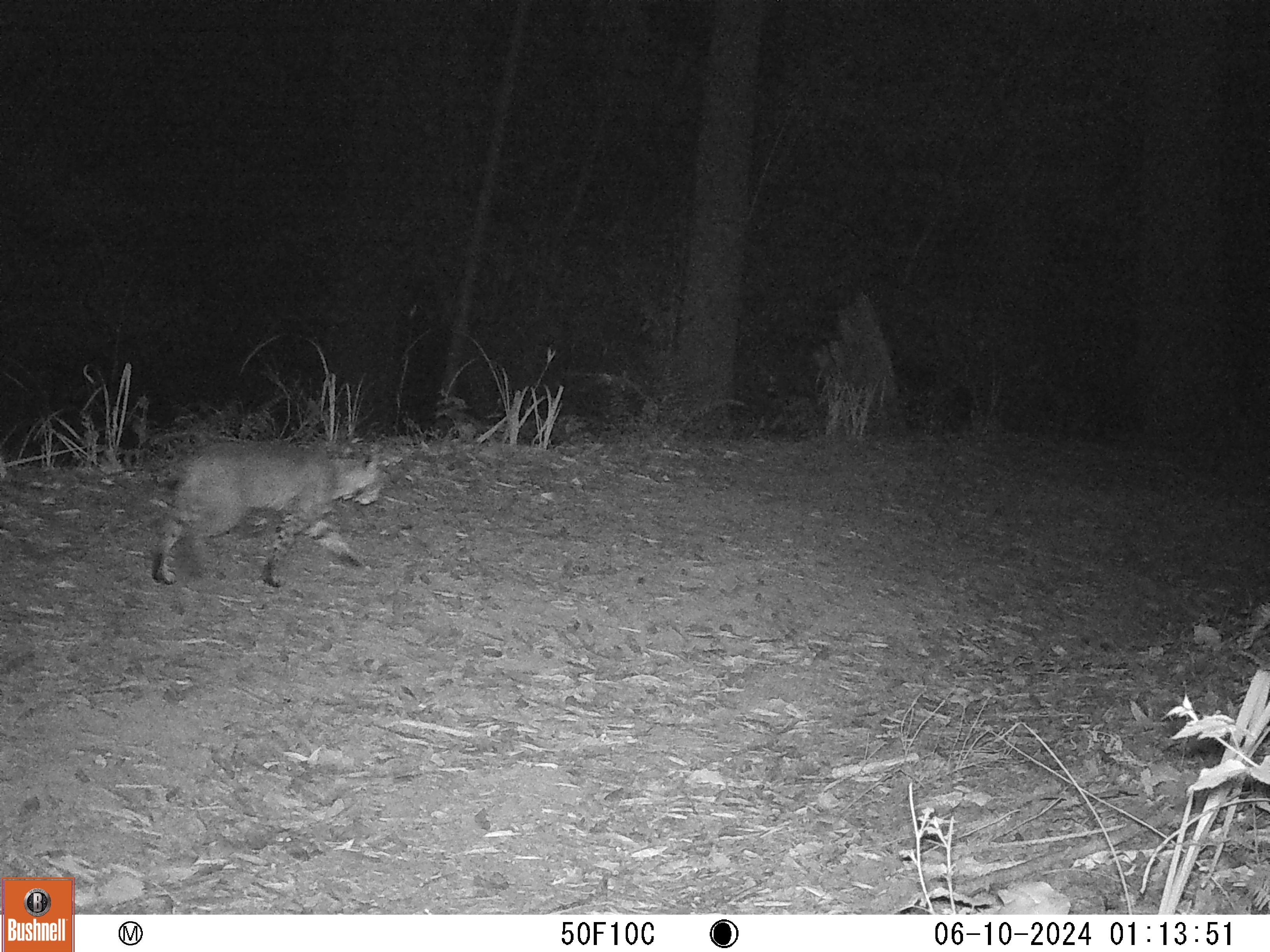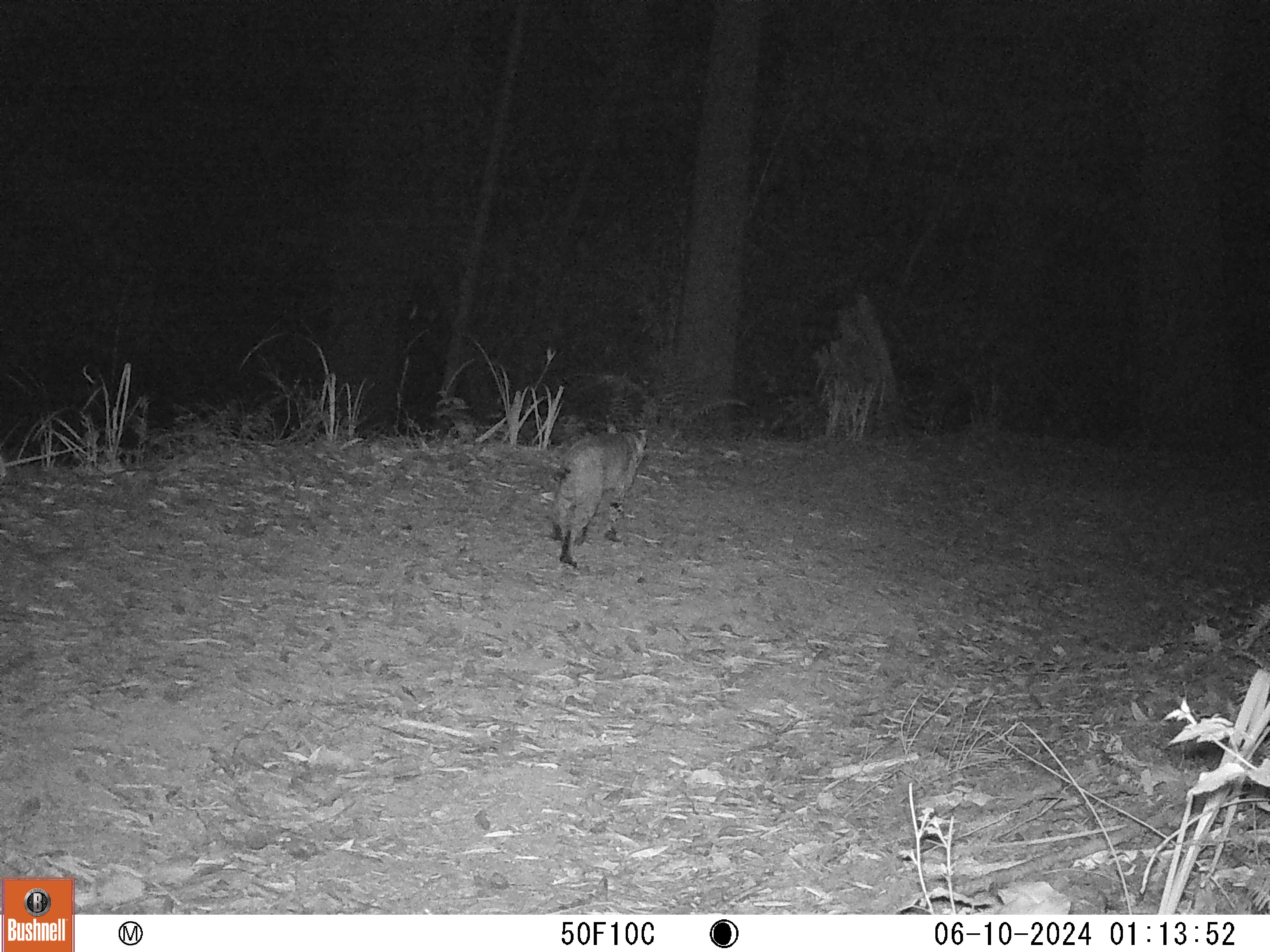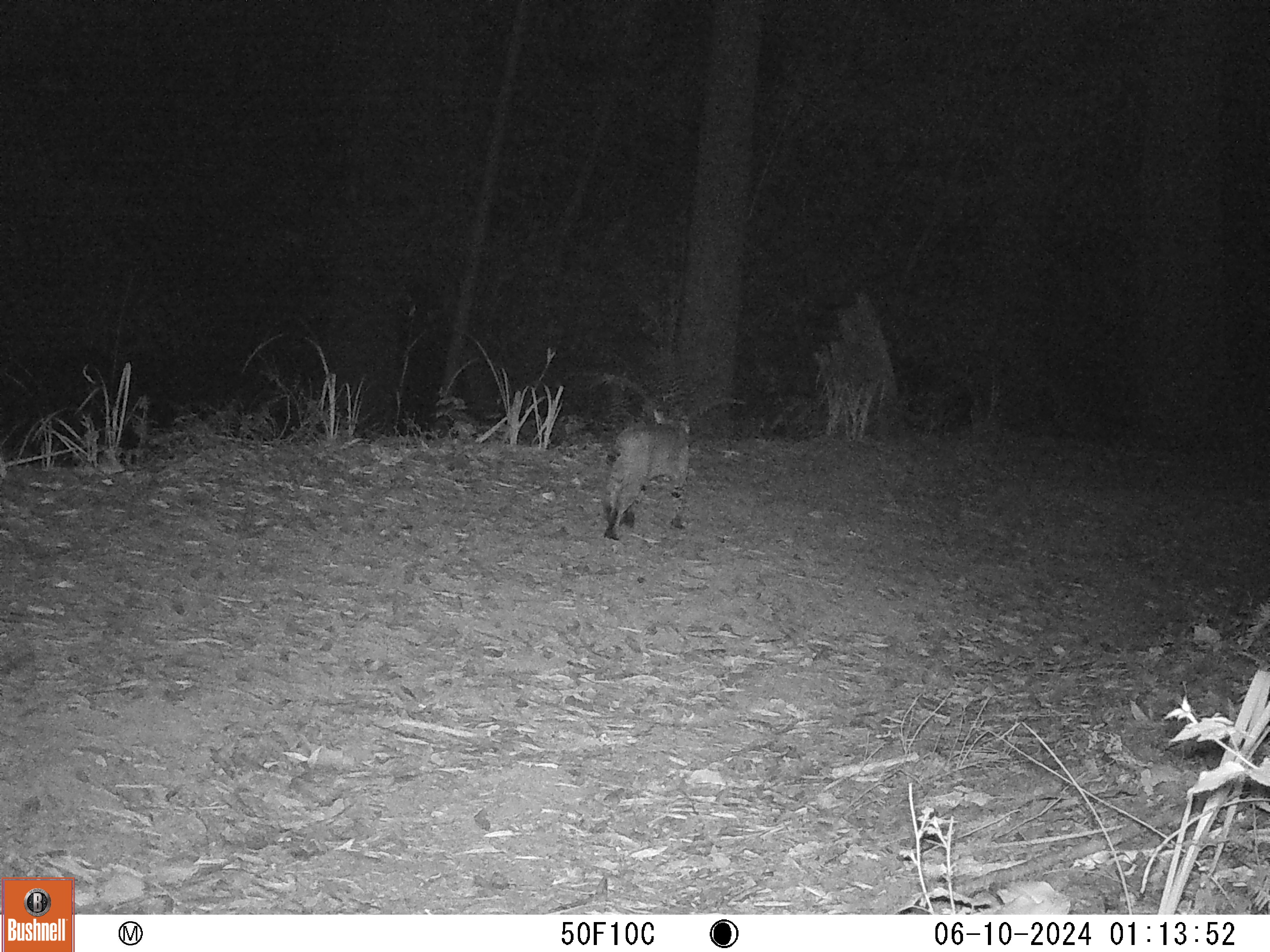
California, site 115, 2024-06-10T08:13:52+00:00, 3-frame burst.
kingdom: Animalia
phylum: Chordata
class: Mammalia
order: Carnivora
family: Felidae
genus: Lynx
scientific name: Lynx rufus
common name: bobcat